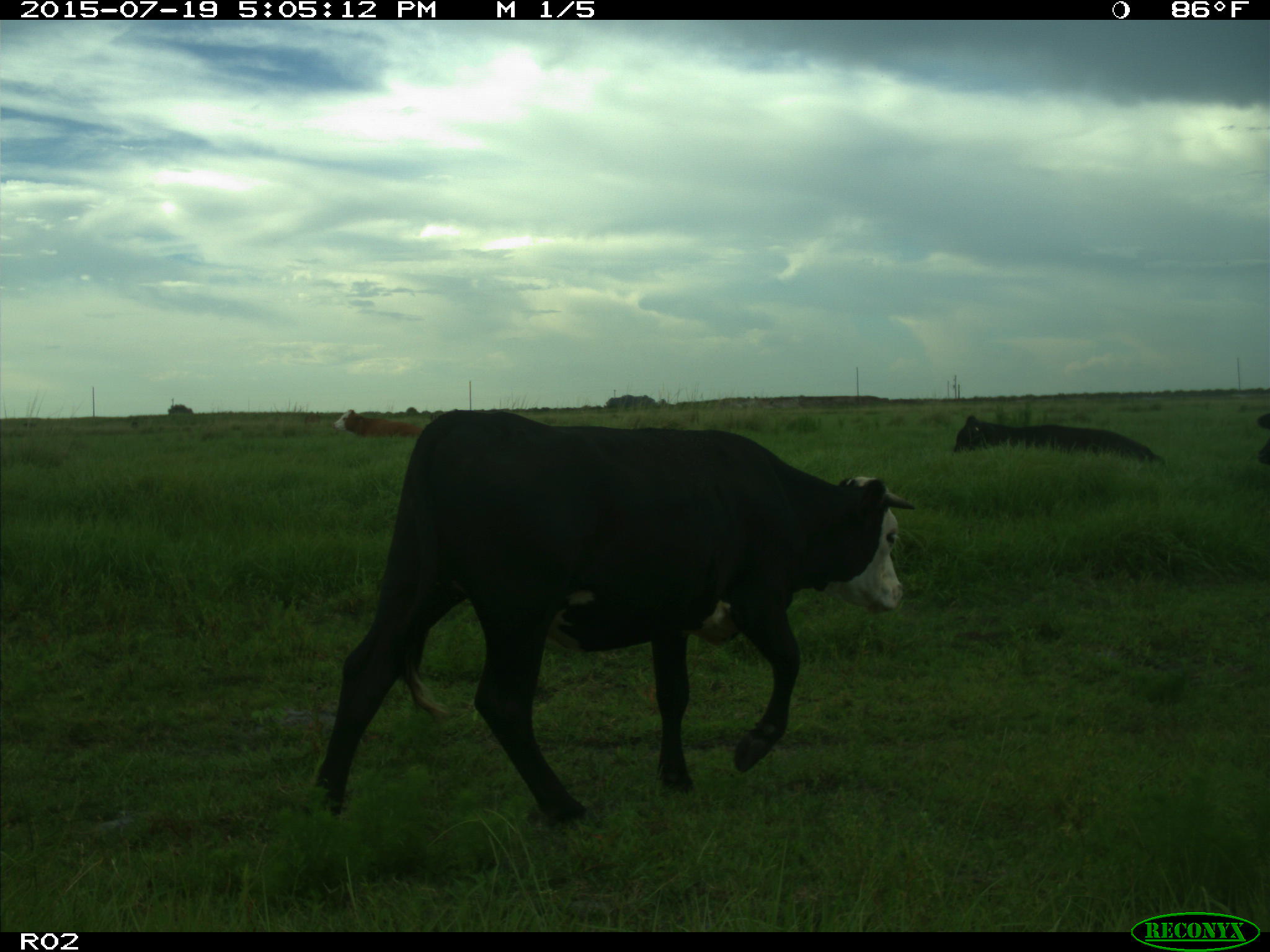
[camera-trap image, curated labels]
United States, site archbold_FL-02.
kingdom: Animalia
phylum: Chordata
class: Mammalia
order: Artiodactyla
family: Bovidae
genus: Bos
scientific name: Bos taurus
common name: domestic cow